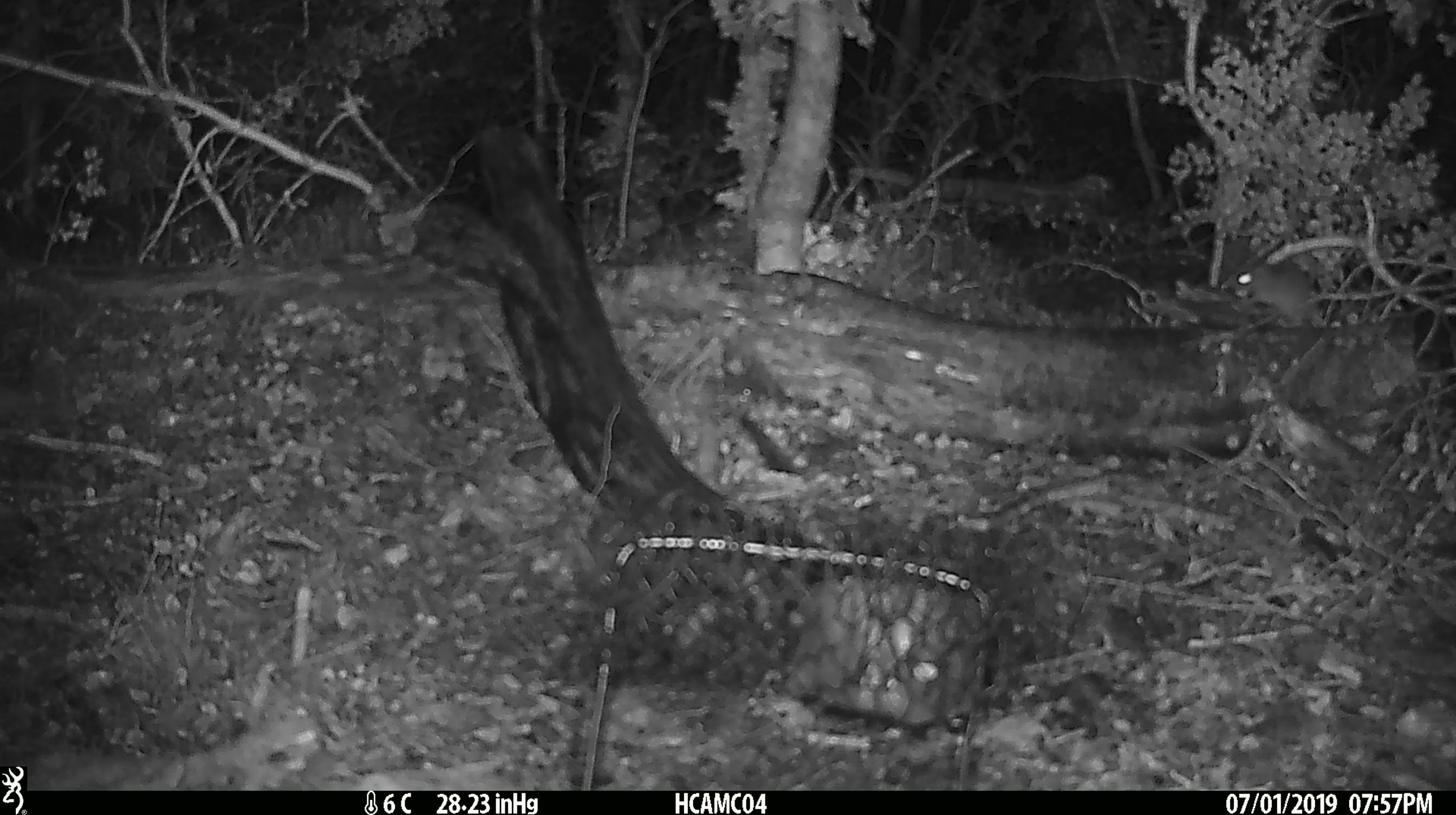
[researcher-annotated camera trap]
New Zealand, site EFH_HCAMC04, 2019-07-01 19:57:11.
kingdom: Animalia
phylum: Chordata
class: Mammalia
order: Rodentia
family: Muridae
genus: Mus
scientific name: Mus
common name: mouse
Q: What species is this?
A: Mouse (Mus).